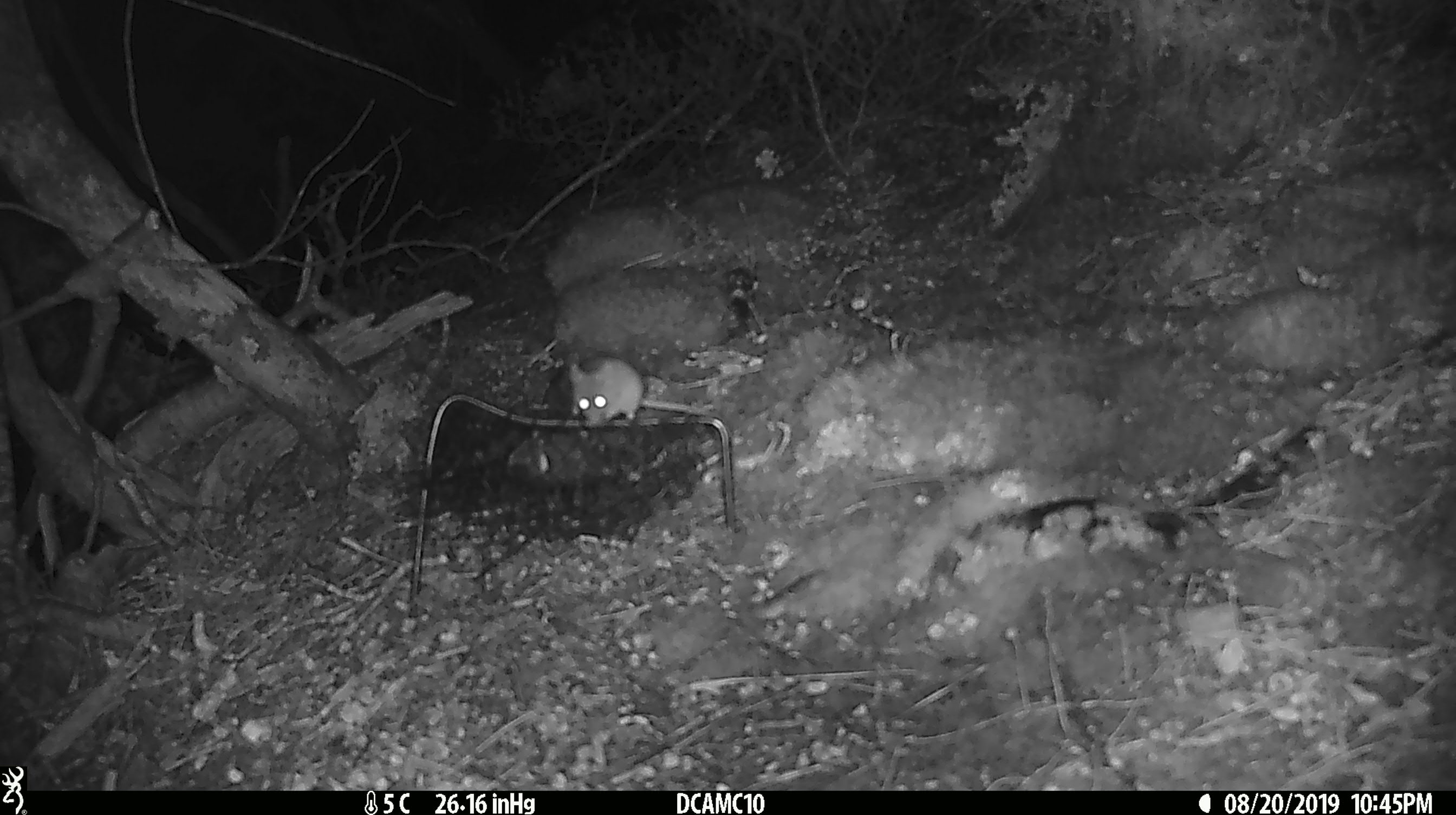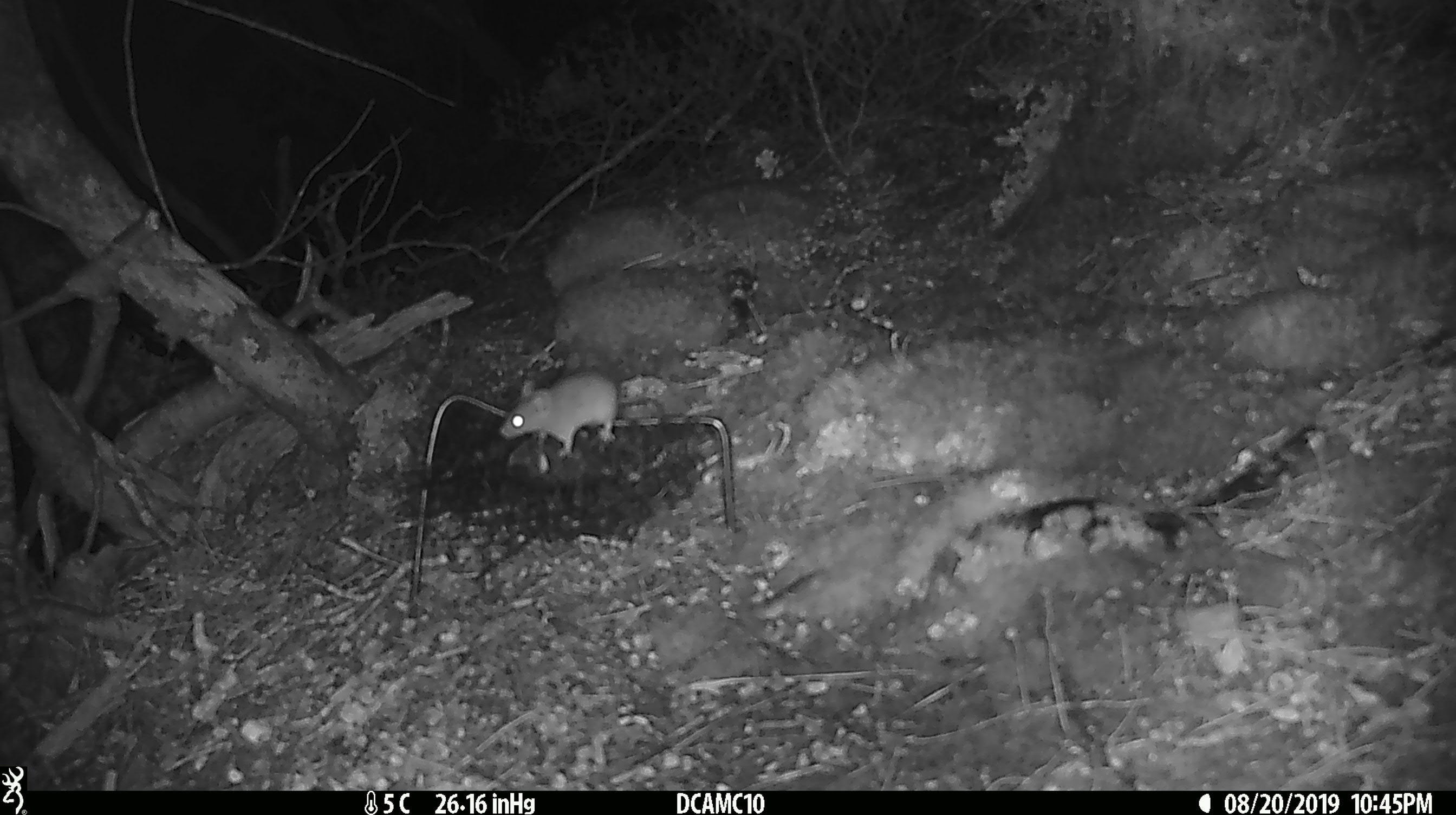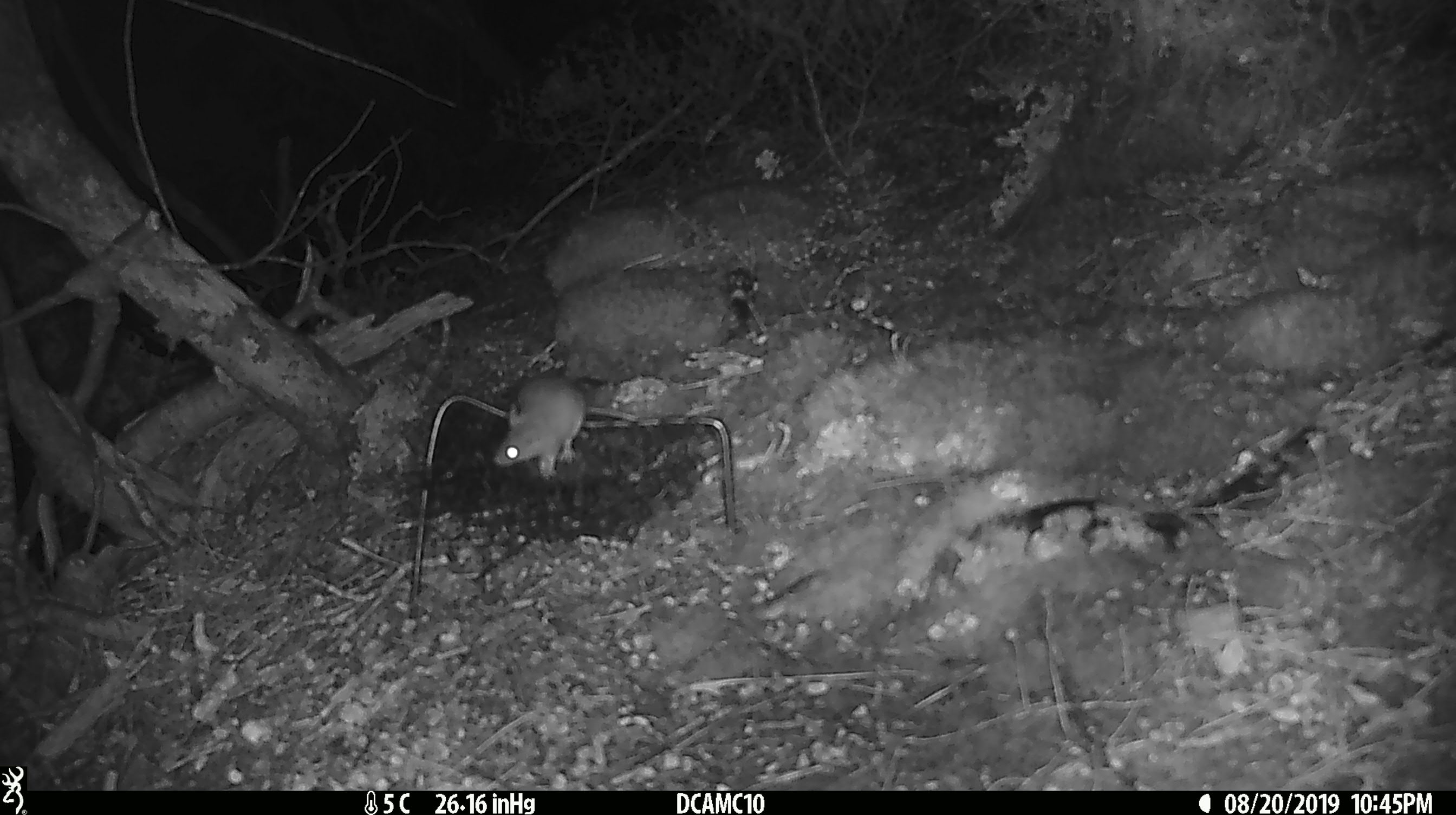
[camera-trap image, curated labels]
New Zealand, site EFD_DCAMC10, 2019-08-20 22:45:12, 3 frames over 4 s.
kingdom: Animalia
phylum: Chordata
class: Mammalia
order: Rodentia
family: Muridae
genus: Mus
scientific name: Mus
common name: mouse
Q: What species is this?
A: Mouse (Mus).